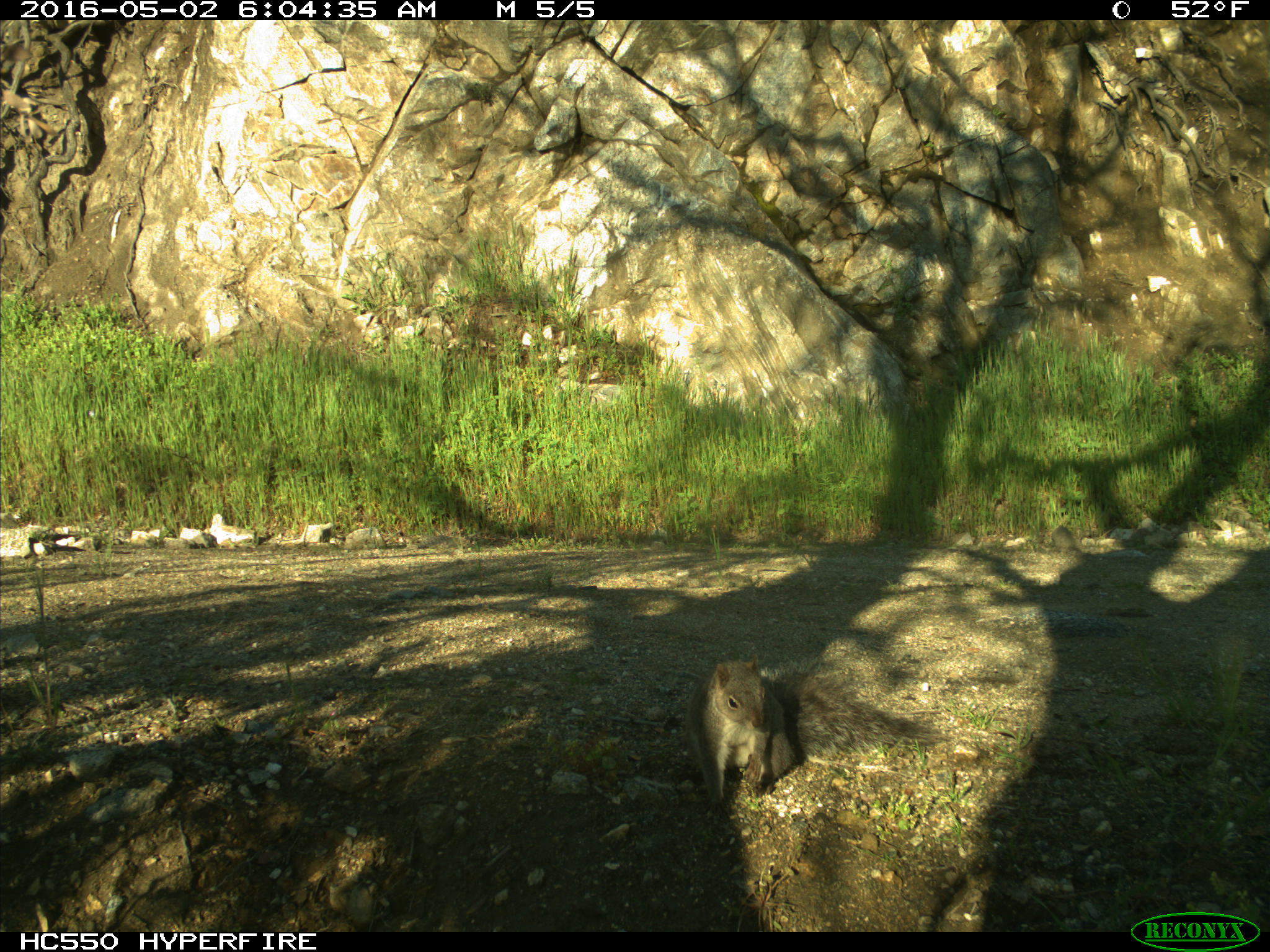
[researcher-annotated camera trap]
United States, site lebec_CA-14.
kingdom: Animalia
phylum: Chordata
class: Mammalia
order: Rodentia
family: Sciuridae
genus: Sciurus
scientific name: Sciurus carolinensis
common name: eastern gray squirrel